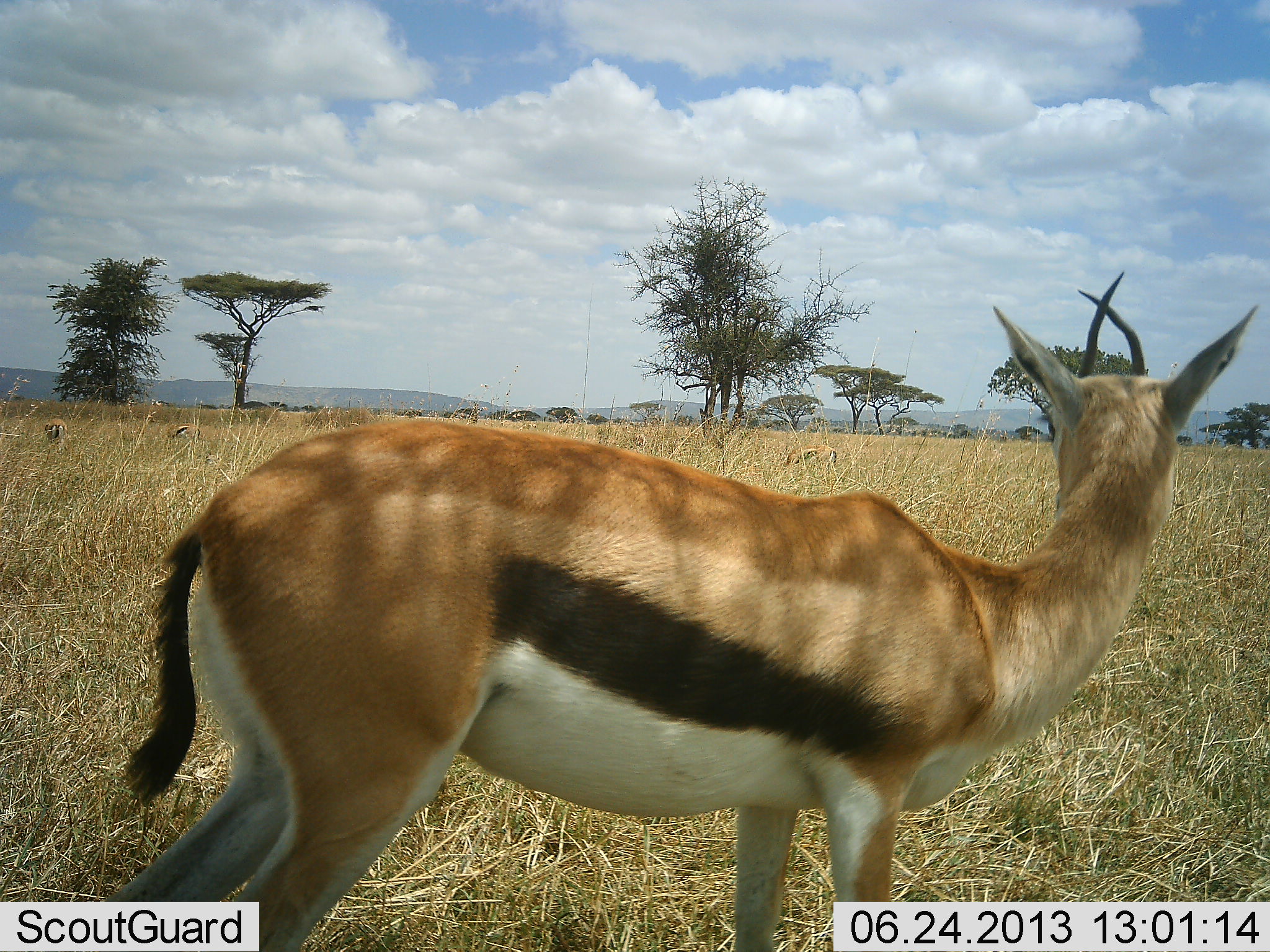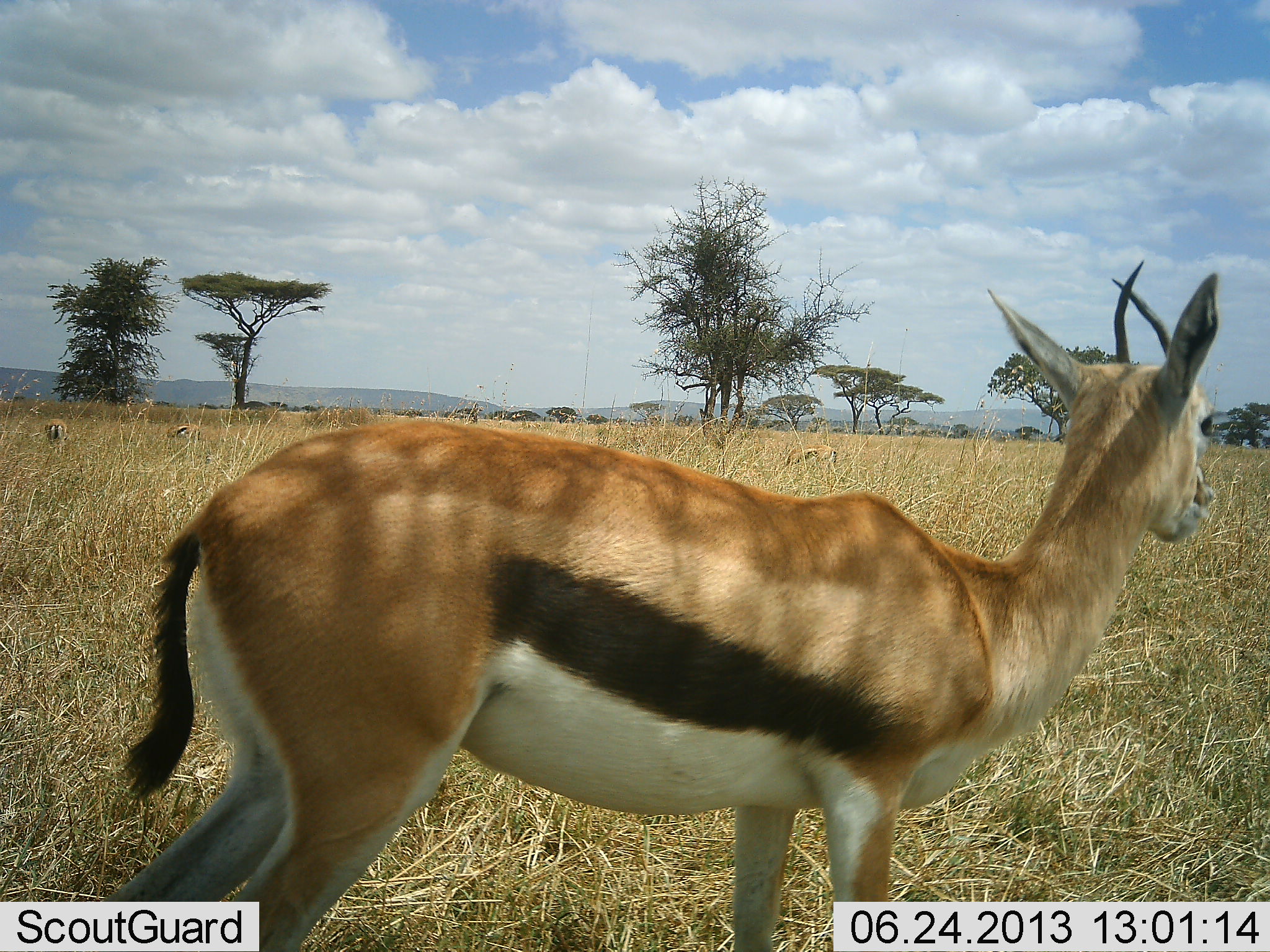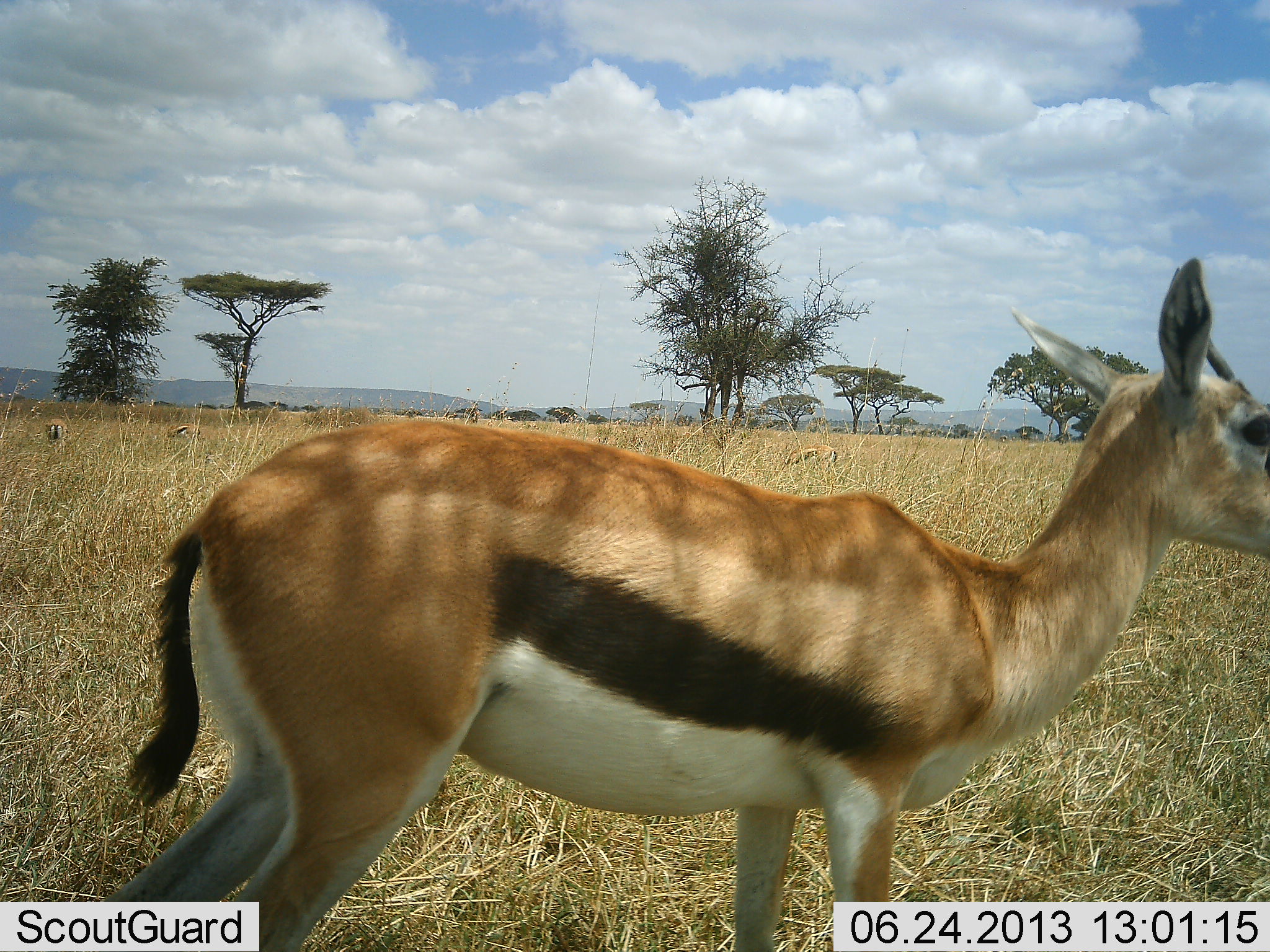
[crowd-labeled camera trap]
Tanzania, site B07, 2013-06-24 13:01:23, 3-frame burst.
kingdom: Animalia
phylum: Chordata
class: Mammalia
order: Artiodactyla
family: Bovidae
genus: Eudorcas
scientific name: Eudorcas thomsonii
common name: thomson's gazelle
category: gazellethomsons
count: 4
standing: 80%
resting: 0%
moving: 10%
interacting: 0%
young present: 0%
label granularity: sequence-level